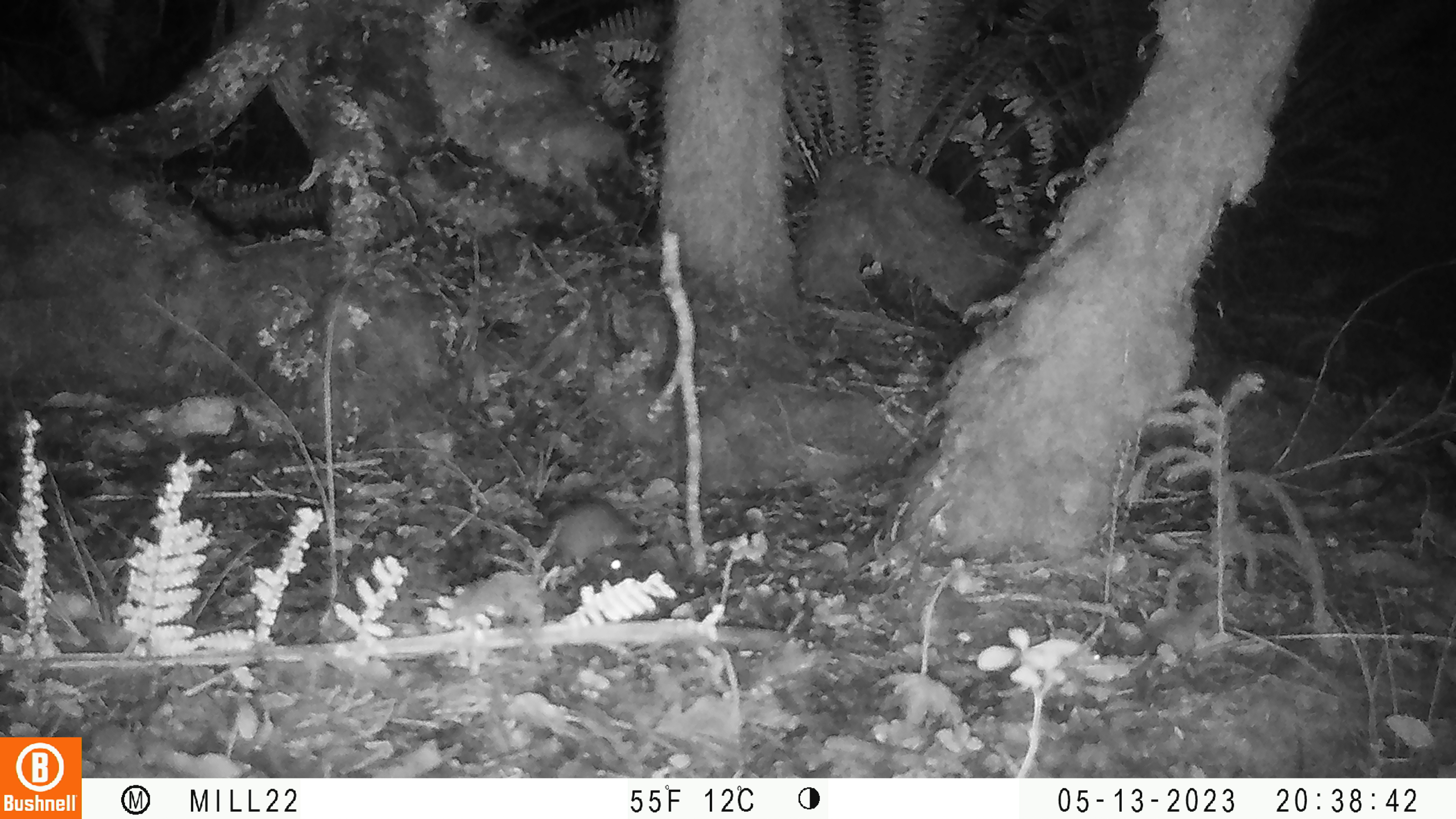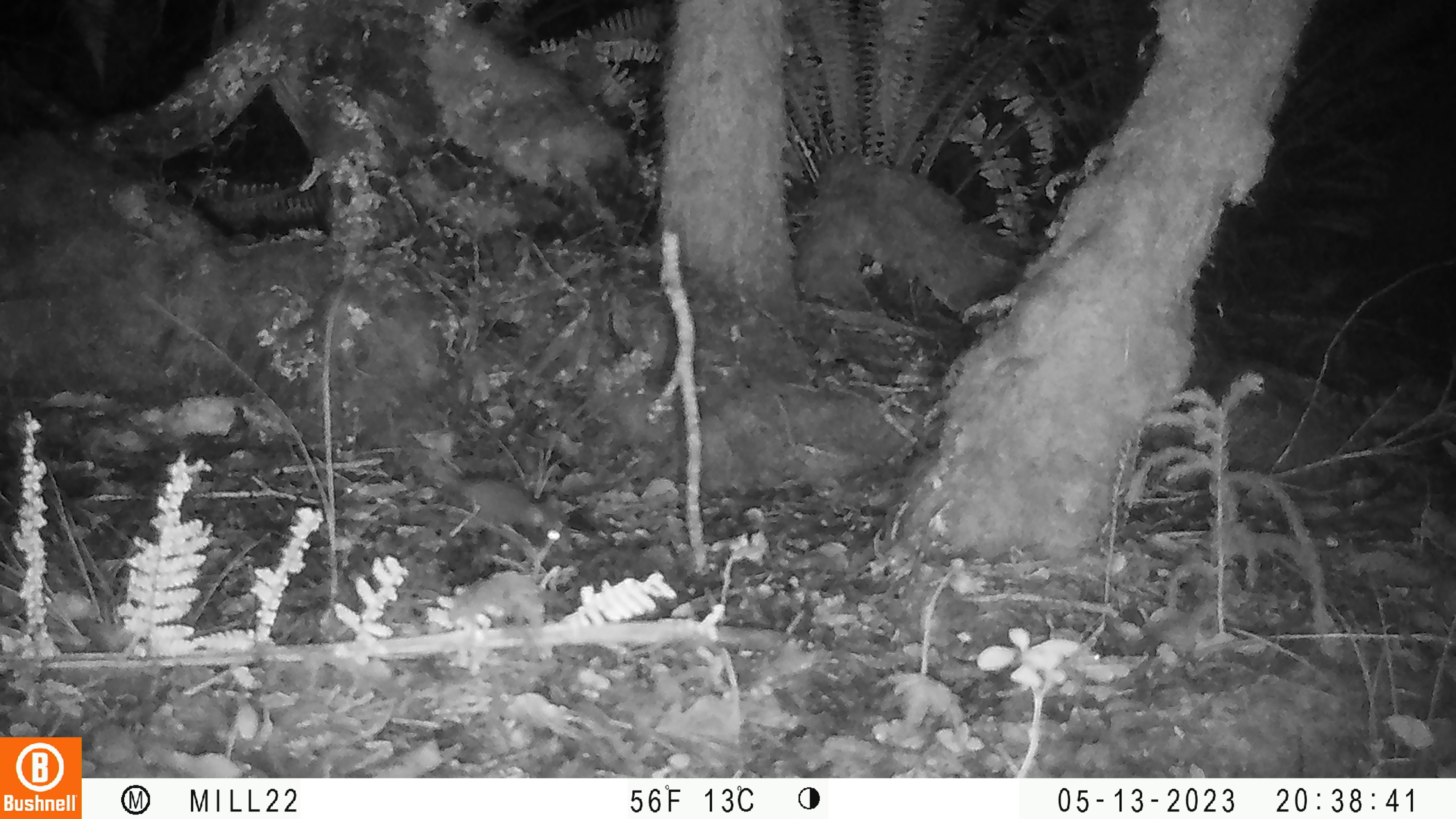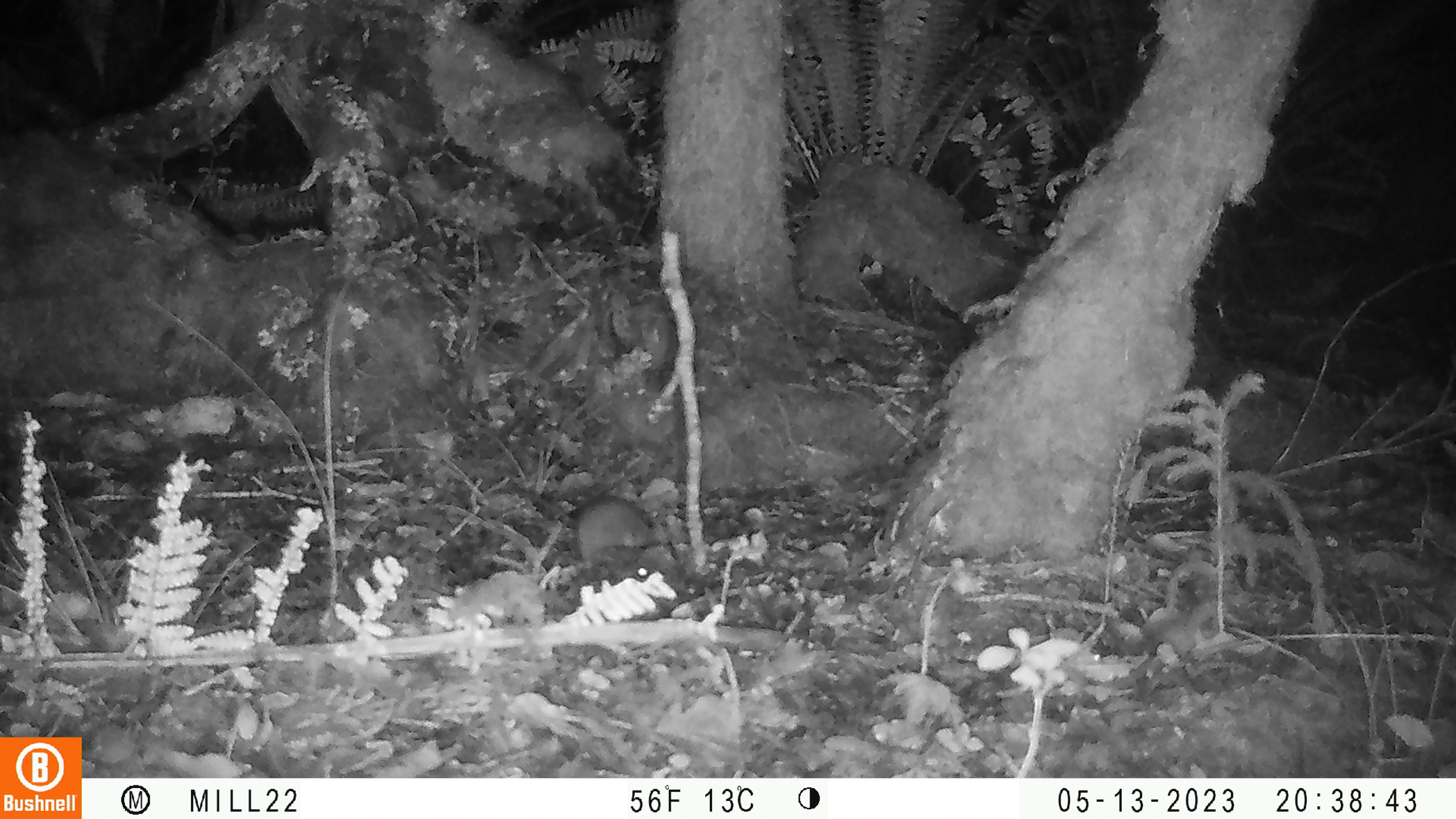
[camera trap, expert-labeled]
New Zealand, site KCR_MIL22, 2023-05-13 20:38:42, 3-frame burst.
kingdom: Animalia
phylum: Chordata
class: Mammalia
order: Rodentia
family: Muridae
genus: Rattus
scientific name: Rattus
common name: rat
Rat (Rattus).